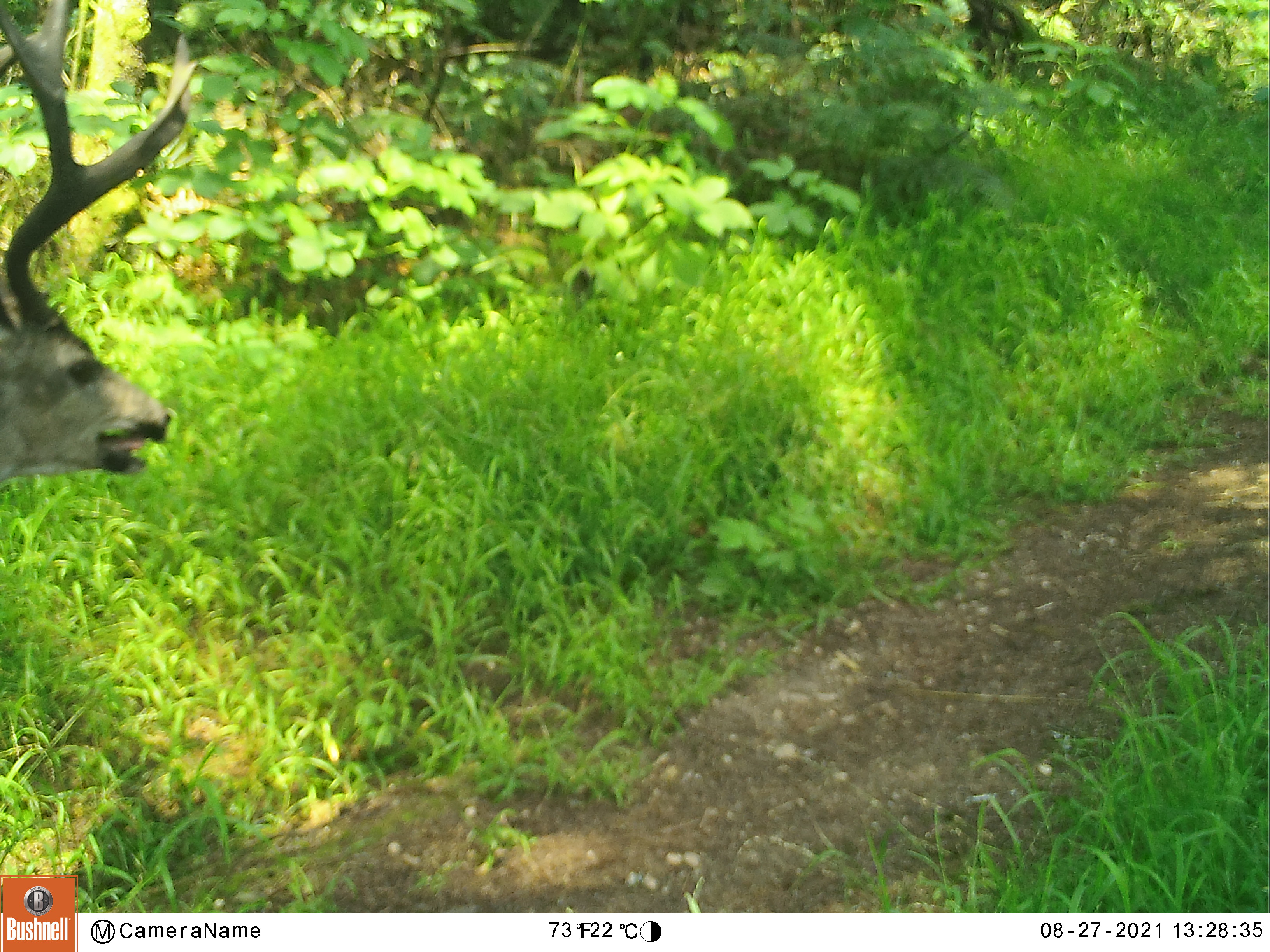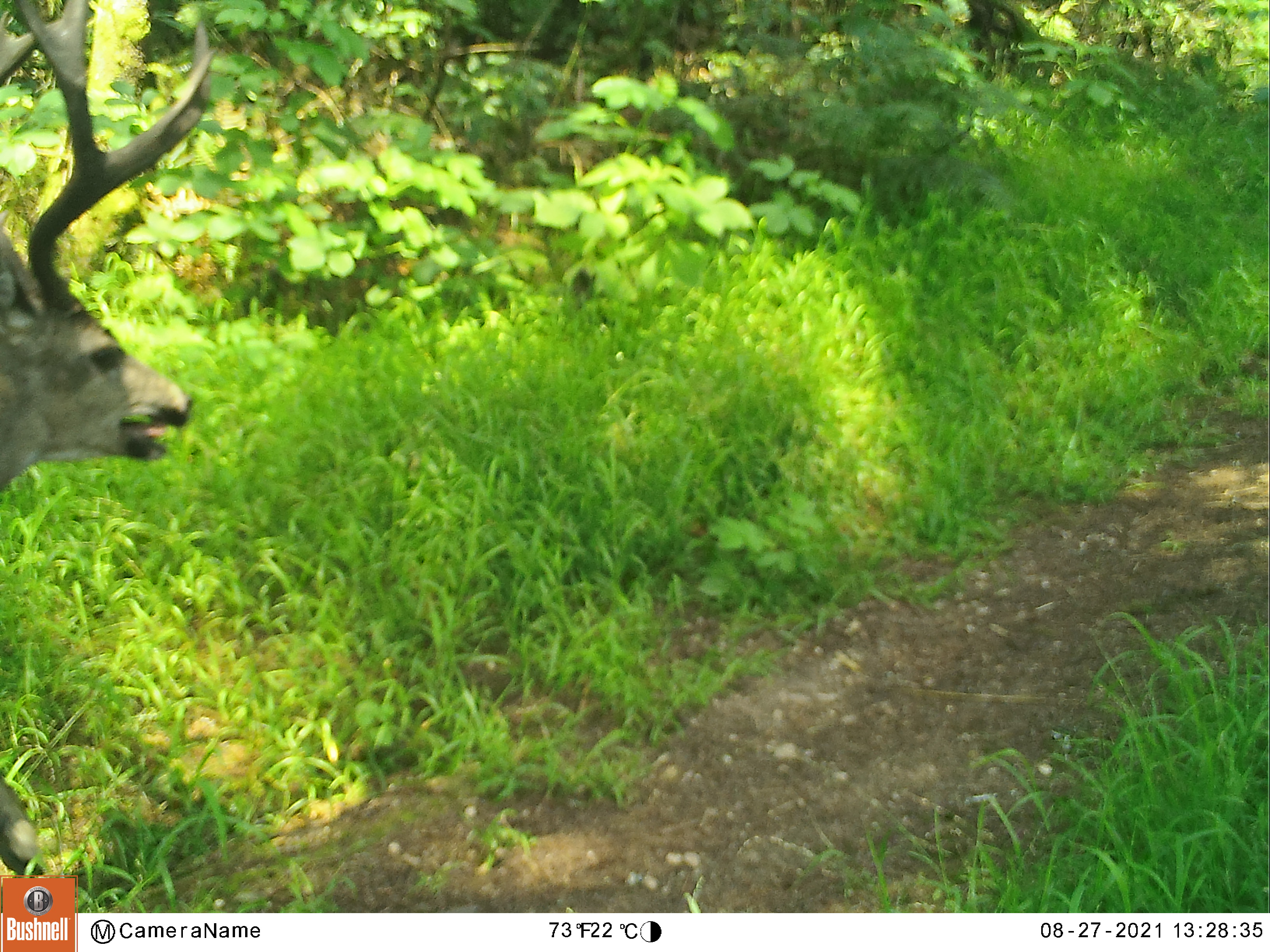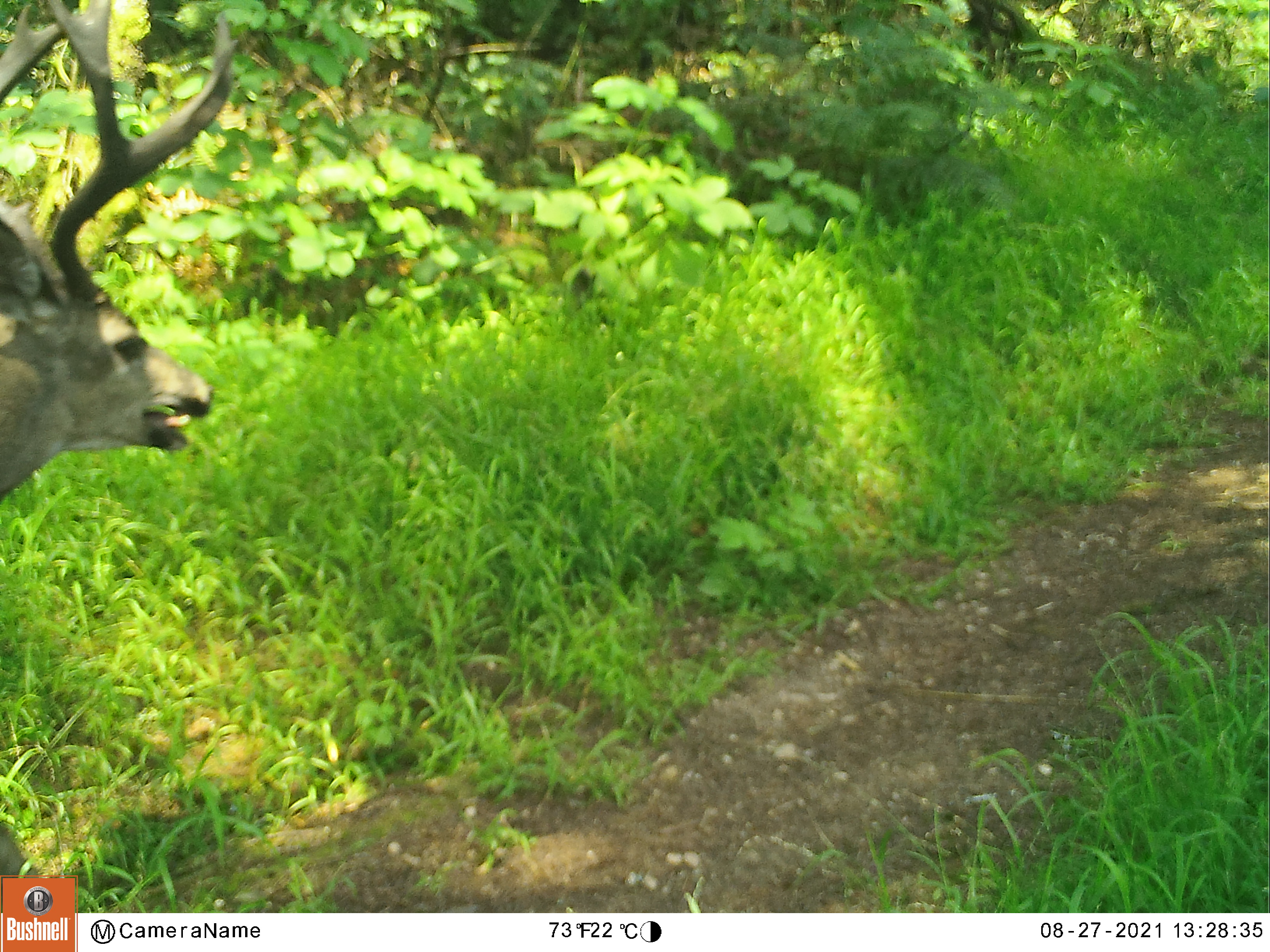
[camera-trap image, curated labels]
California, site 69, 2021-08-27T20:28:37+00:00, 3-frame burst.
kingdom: Animalia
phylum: Chordata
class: Mammalia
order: Artiodactyla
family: Cervidae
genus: Odocoileus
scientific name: Odocoileus hemionus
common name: mule deer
Mule deer (Odocoileus hemionus).